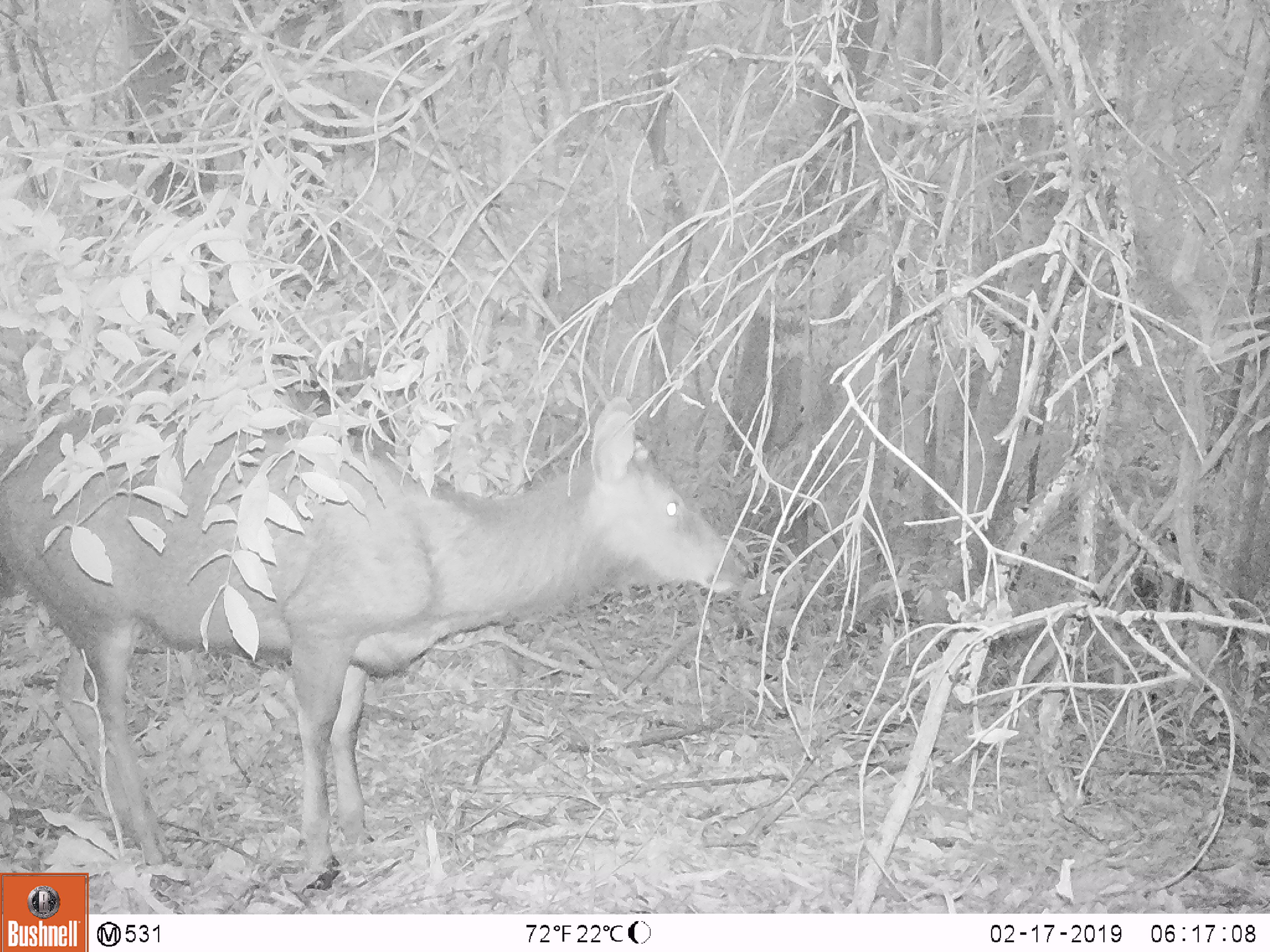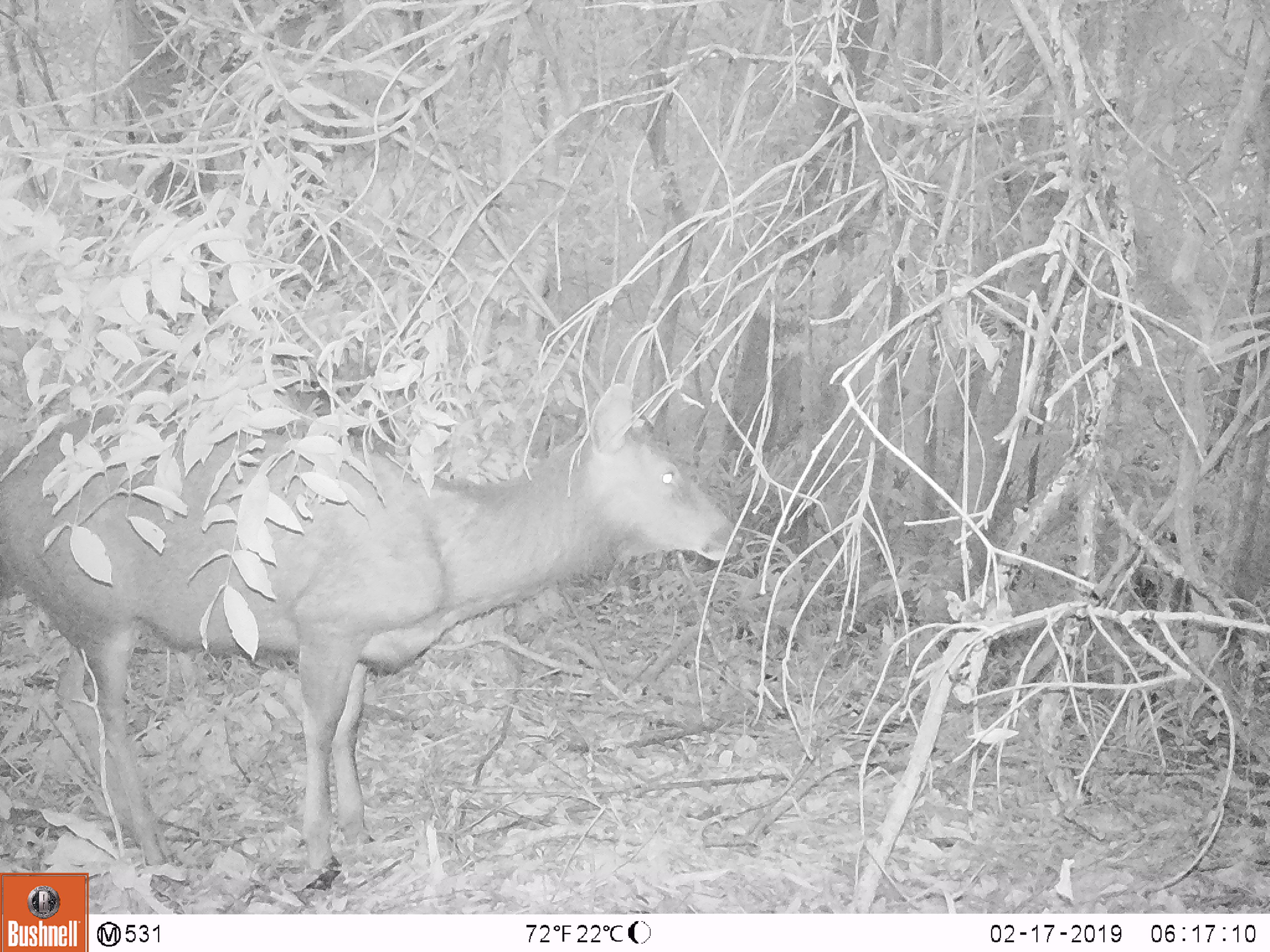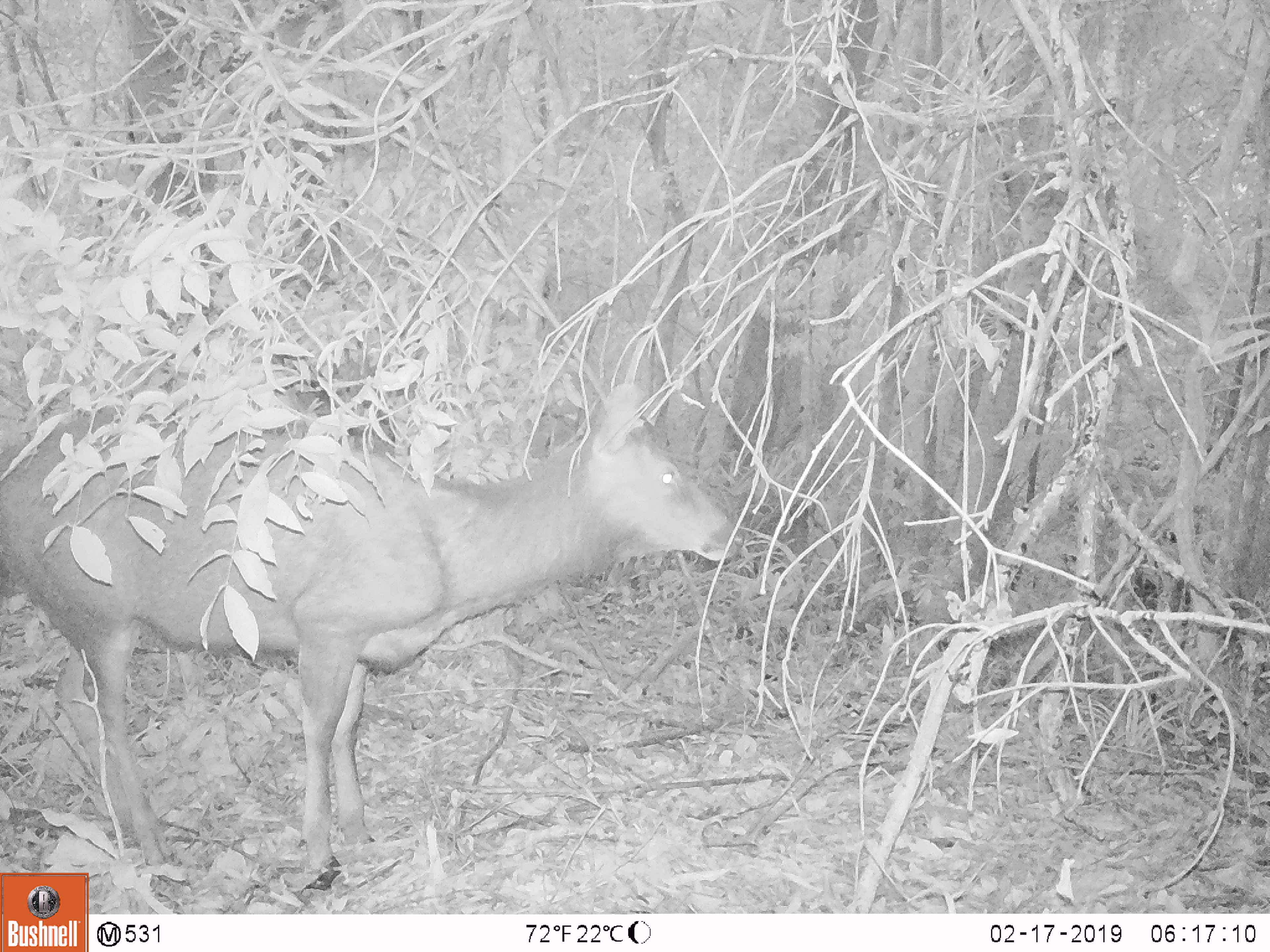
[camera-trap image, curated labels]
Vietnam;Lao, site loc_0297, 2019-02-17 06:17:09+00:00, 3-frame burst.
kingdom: Animalia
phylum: Chordata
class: Mammalia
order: Artiodactyla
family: Cervidae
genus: Rusa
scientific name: Rusa unicolor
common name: sambar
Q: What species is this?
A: Sambar (Rusa unicolor).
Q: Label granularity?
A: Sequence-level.